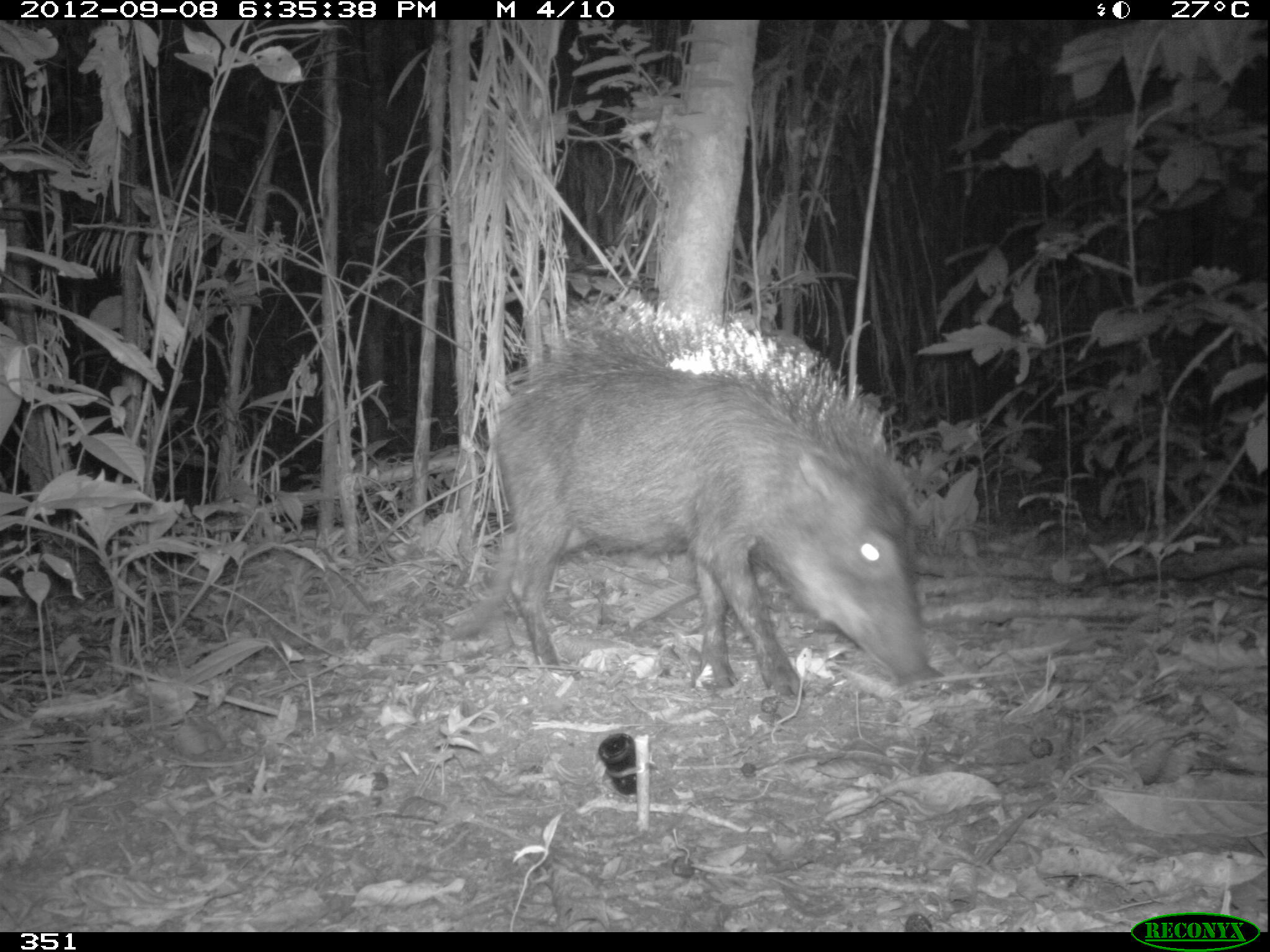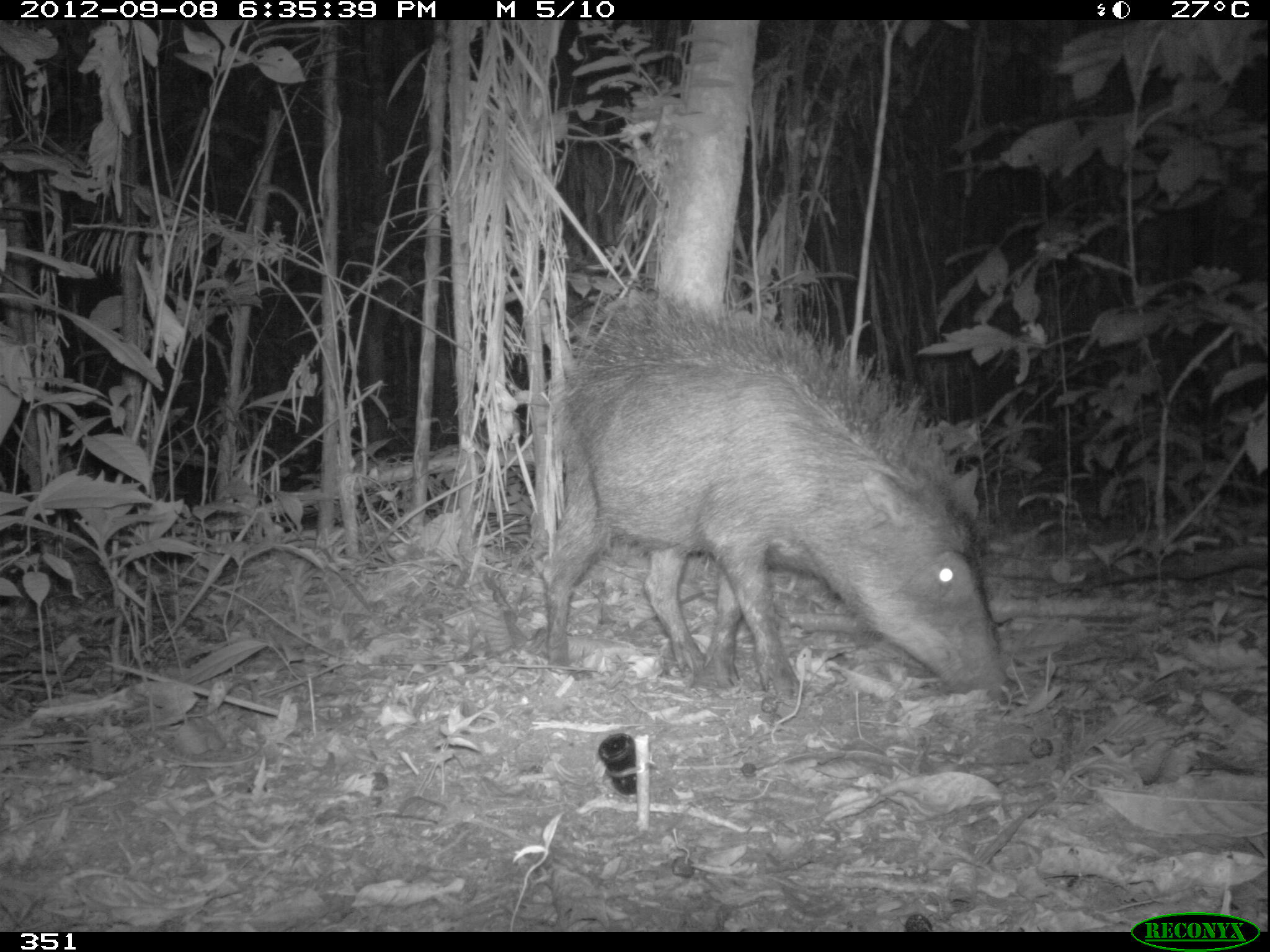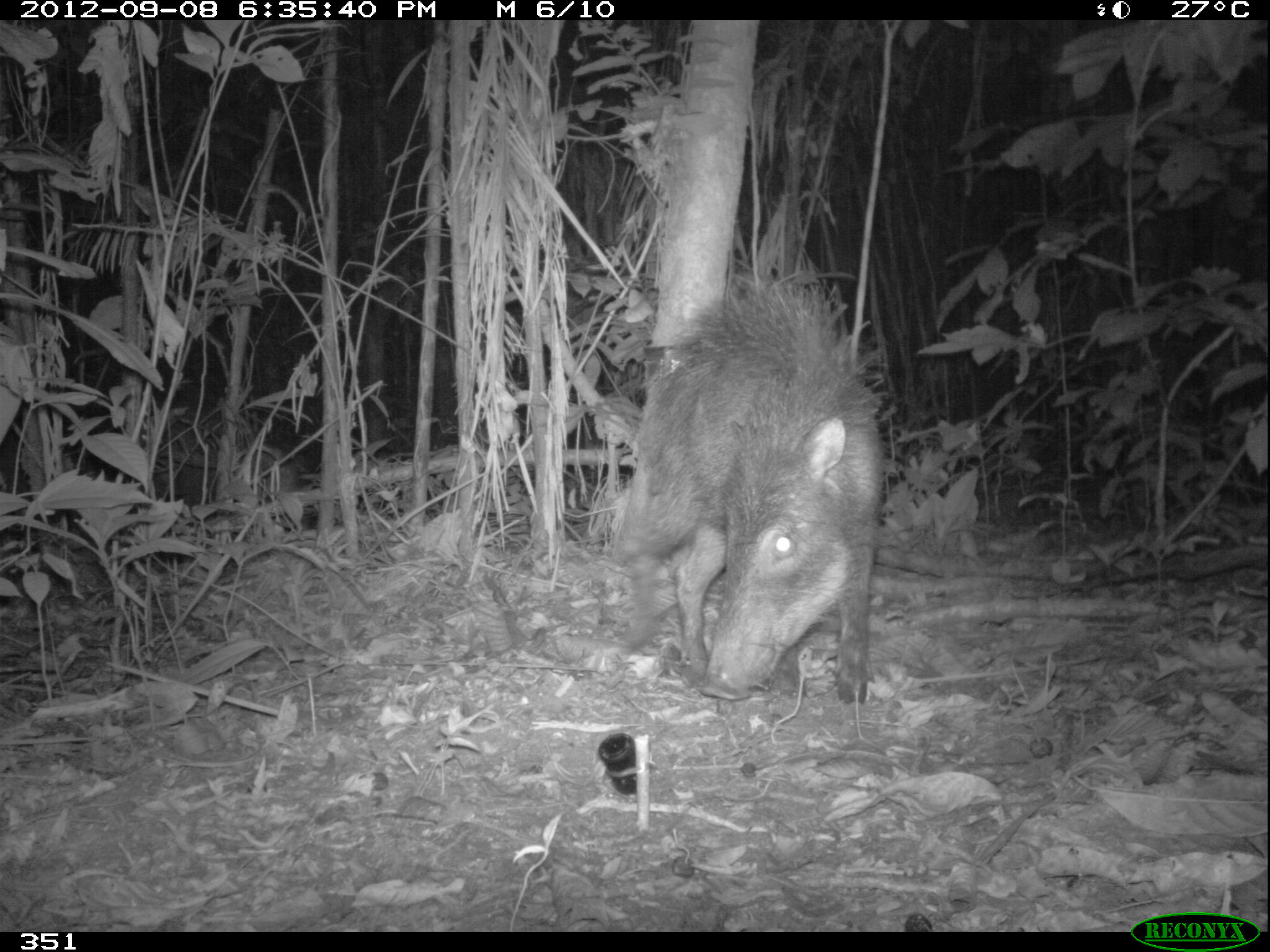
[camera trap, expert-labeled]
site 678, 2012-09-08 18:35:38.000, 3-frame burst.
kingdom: Animalia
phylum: Chordata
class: Mammalia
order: Artiodactyla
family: Tayassuidae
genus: Tayassu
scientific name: Tayassu pecari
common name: white-lipped peccary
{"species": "Tayassu pecari (white-lipped peccary)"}